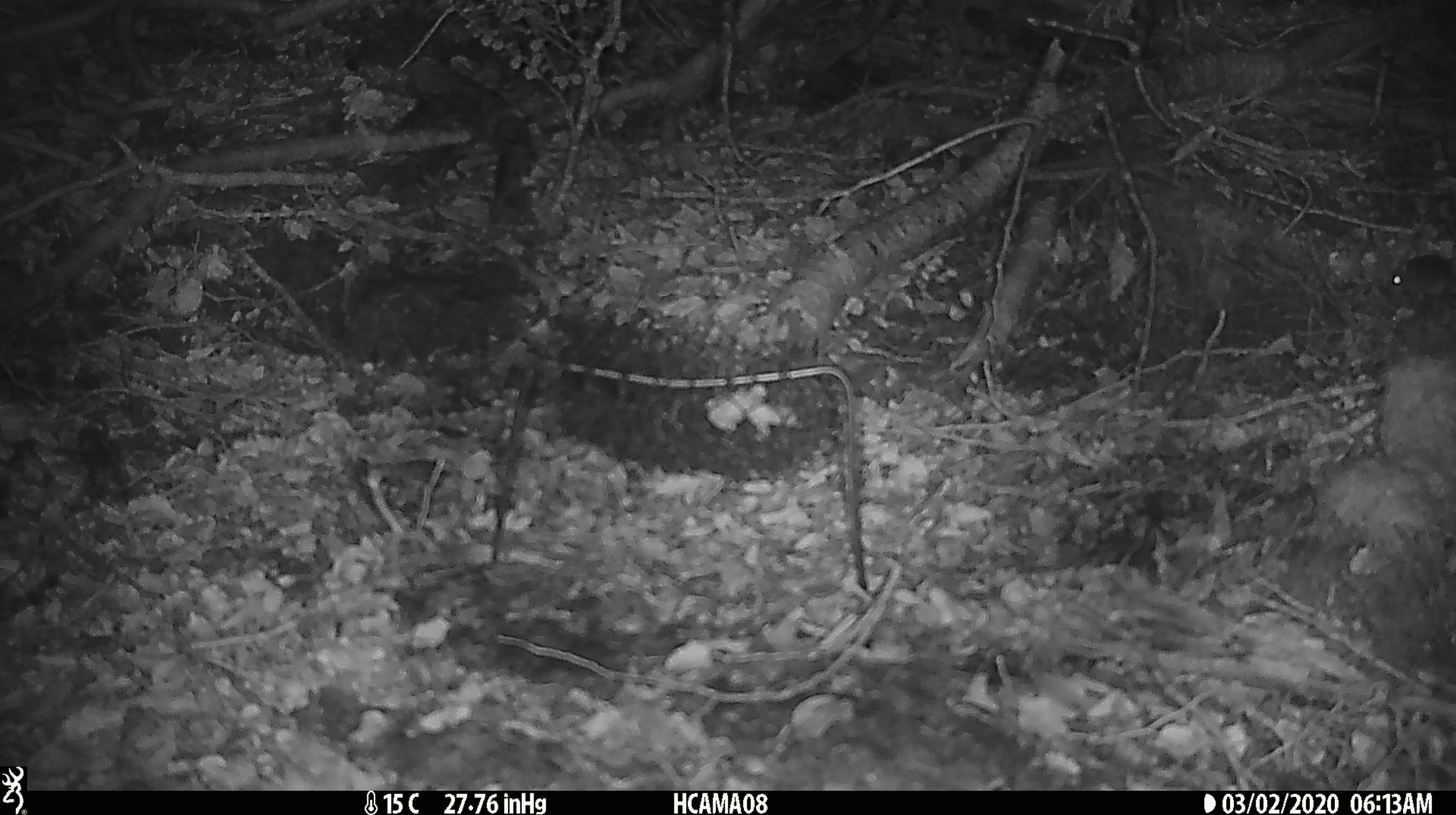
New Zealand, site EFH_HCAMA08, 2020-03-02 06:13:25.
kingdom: Animalia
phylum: Chordata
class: Mammalia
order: Rodentia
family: Muridae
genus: Mus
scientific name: Mus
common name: mouse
Mouse (Mus).